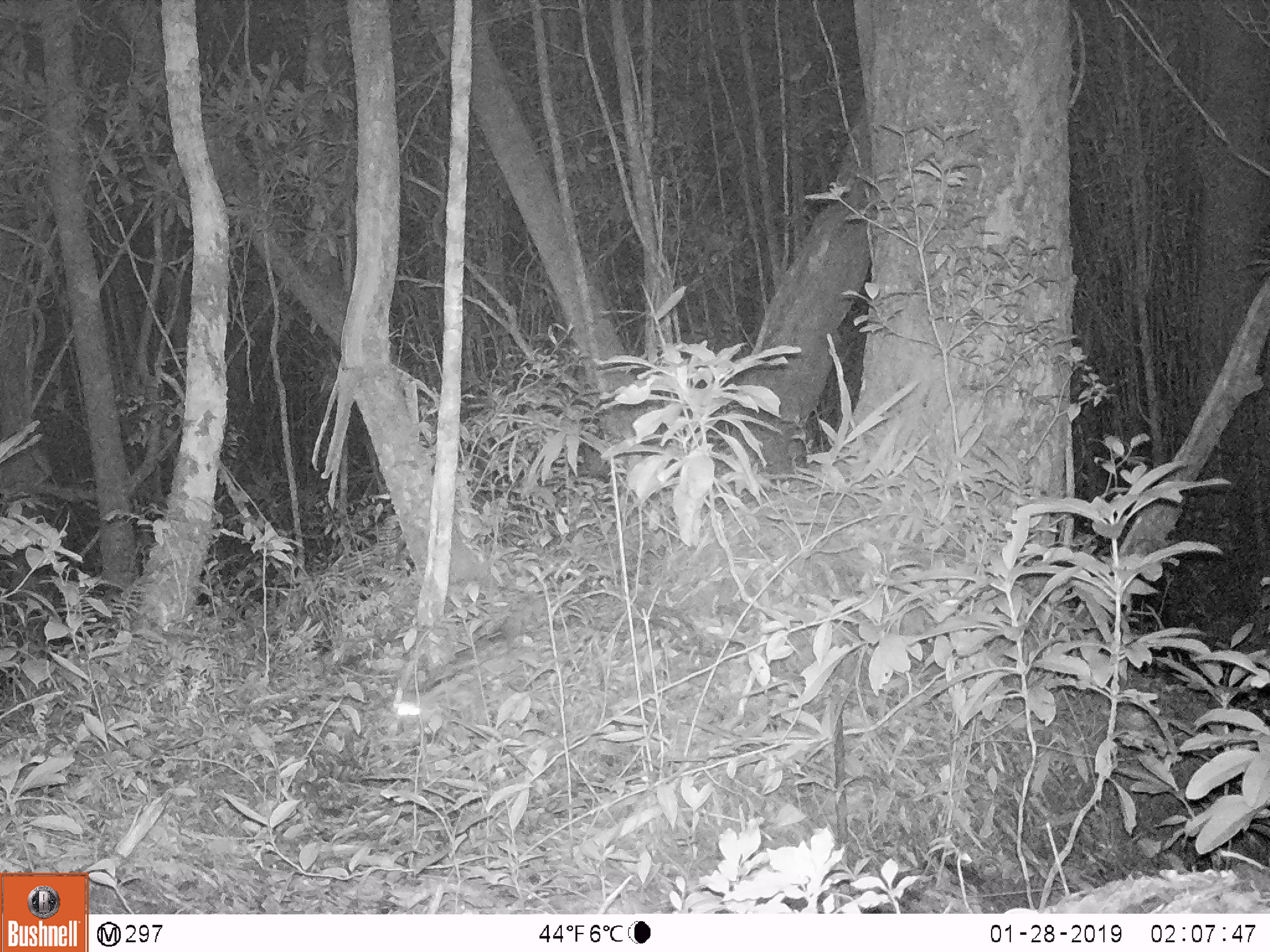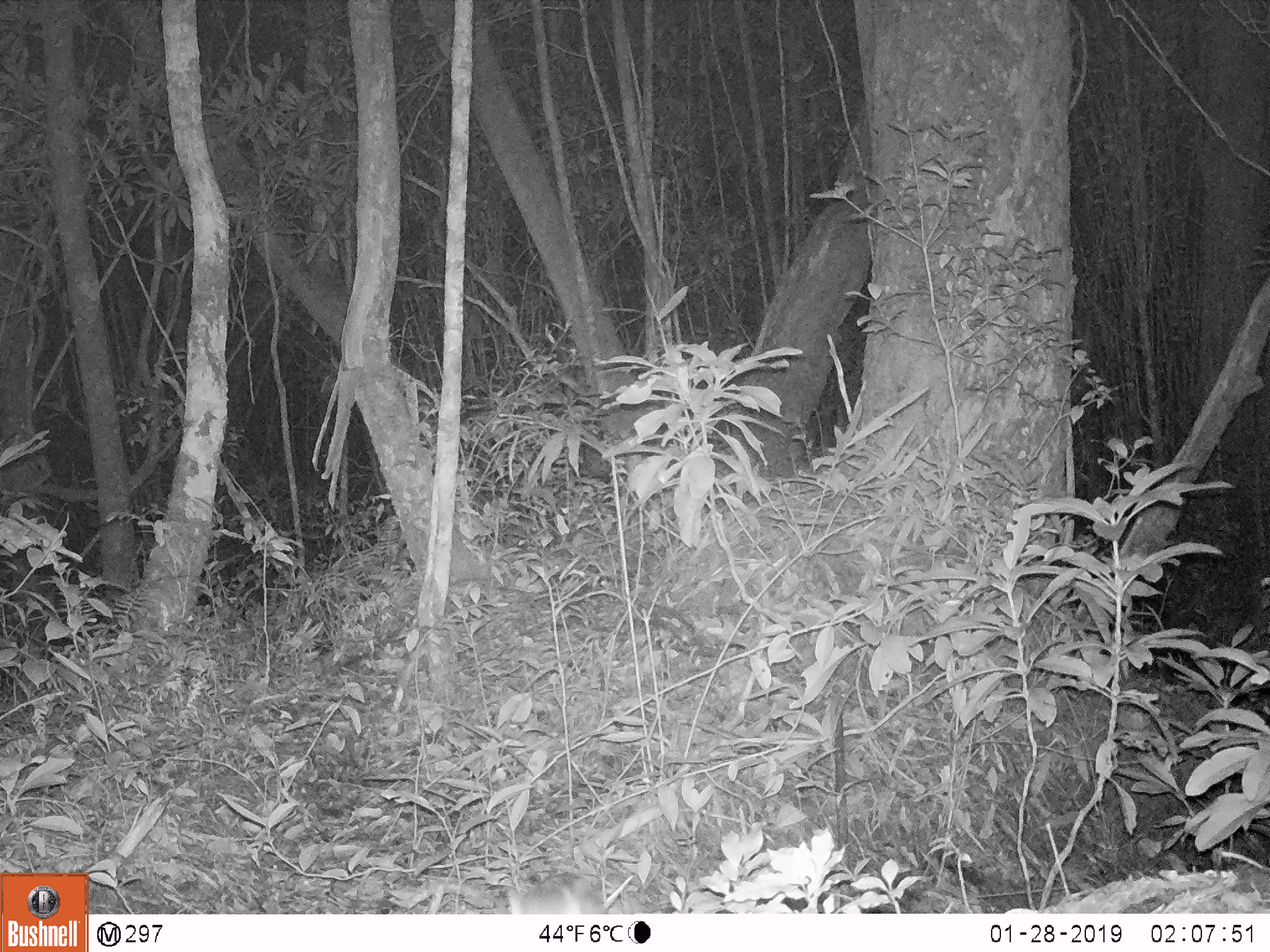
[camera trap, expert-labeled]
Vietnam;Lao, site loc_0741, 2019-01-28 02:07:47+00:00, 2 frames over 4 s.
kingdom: Animalia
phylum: Chordata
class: Mammalia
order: Carnivora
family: Prionodontidae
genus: Prionodon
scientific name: Prionodon pardicolor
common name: spotted linsang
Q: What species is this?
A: Spotted linsang (Prionodon pardicolor).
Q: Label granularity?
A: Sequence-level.